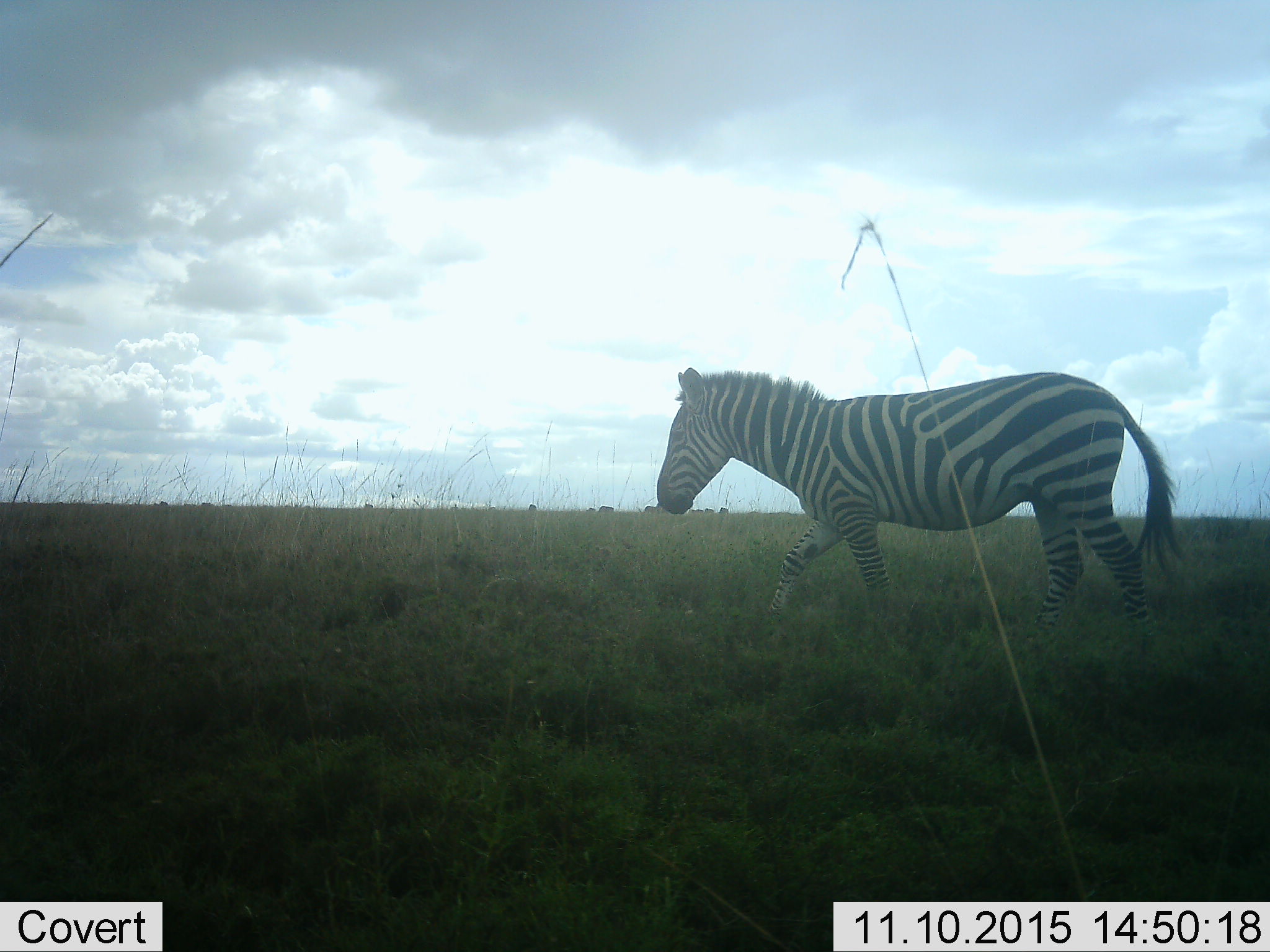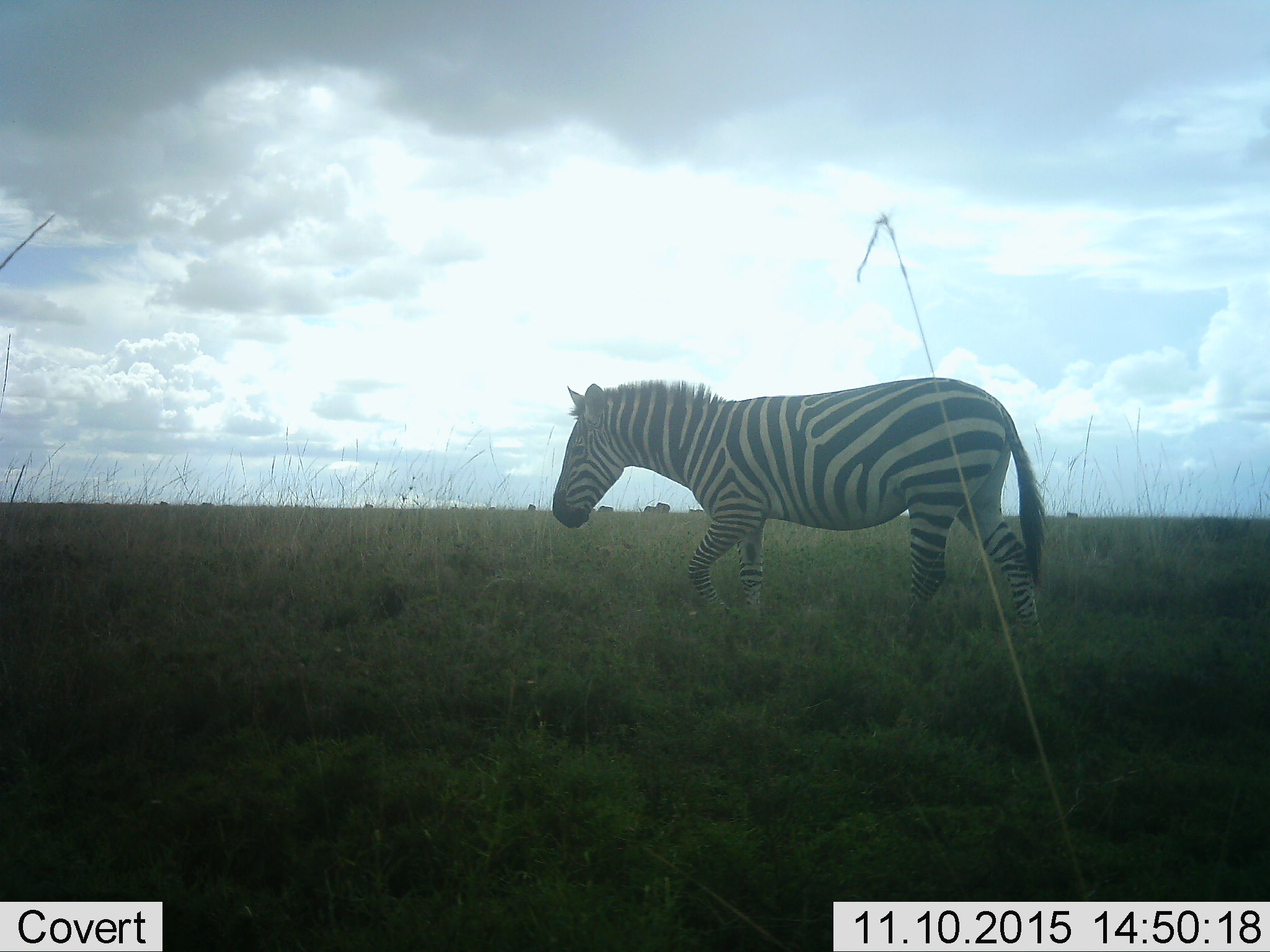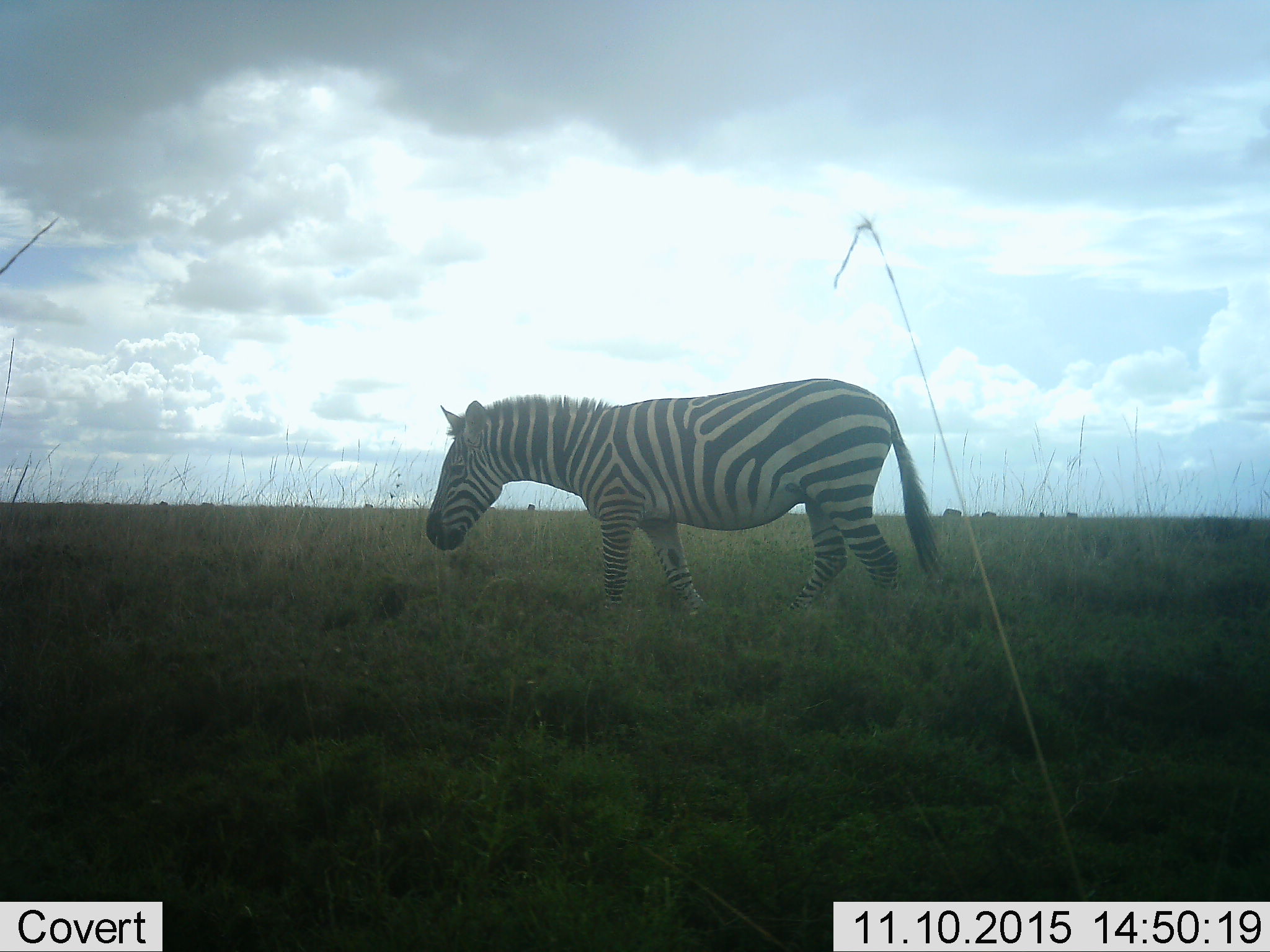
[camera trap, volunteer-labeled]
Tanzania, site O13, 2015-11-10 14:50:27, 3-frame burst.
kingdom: Animalia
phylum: Chordata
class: Mammalia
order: Perissodactyla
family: Equidae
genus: Equus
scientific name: Equus quagga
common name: plains zebra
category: zebra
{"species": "zebra (plains zebra) (Equus quagga)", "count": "1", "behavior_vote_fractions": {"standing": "11%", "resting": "0%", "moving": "89%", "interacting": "0%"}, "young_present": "0%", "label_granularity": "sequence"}